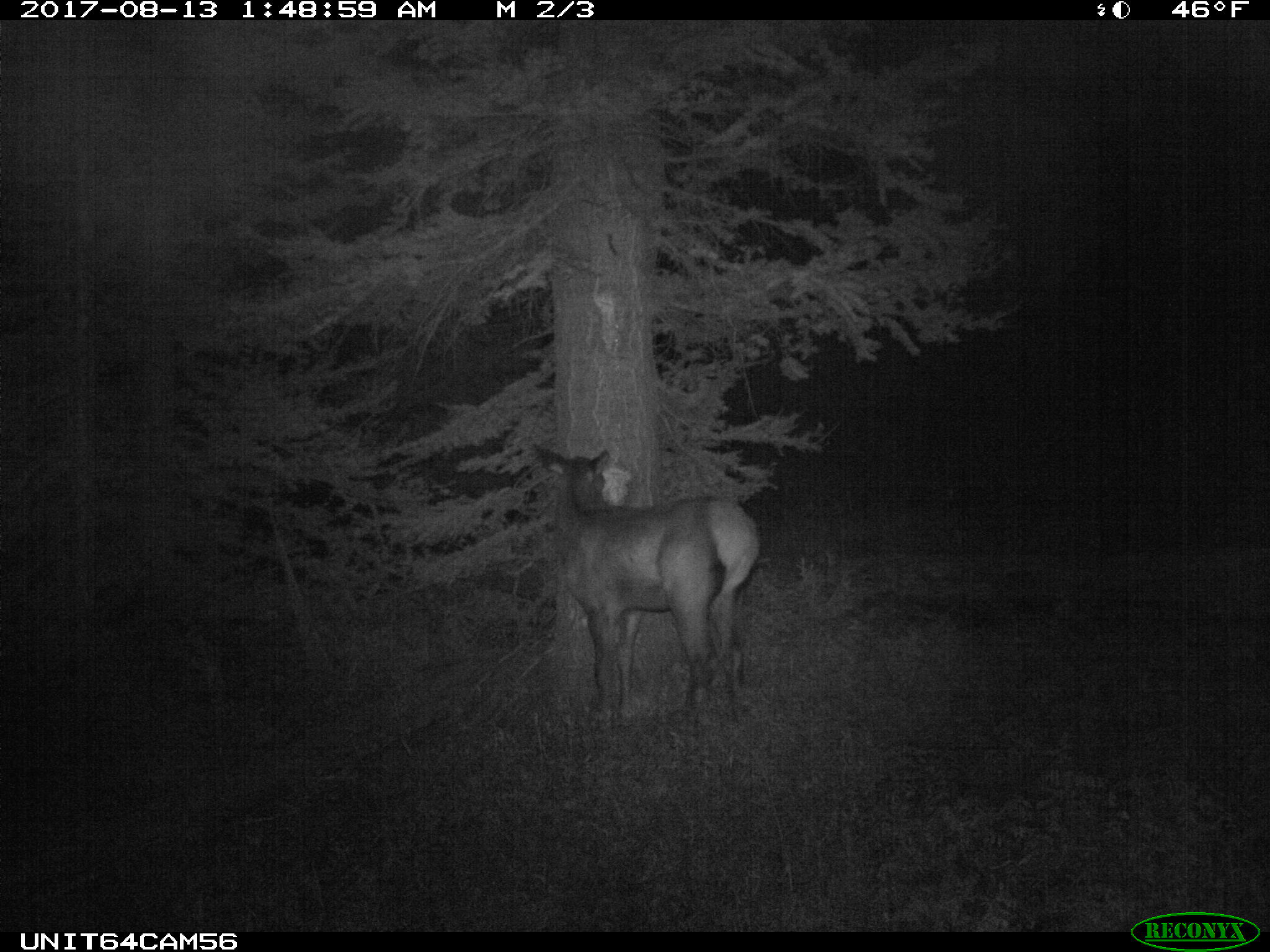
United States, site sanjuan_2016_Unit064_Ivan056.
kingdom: Animalia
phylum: Chordata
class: Mammalia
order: Artiodactyla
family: Cervidae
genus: Cervus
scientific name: Cervus elaphus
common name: red deer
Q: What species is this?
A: Cervus elaphus (red deer).